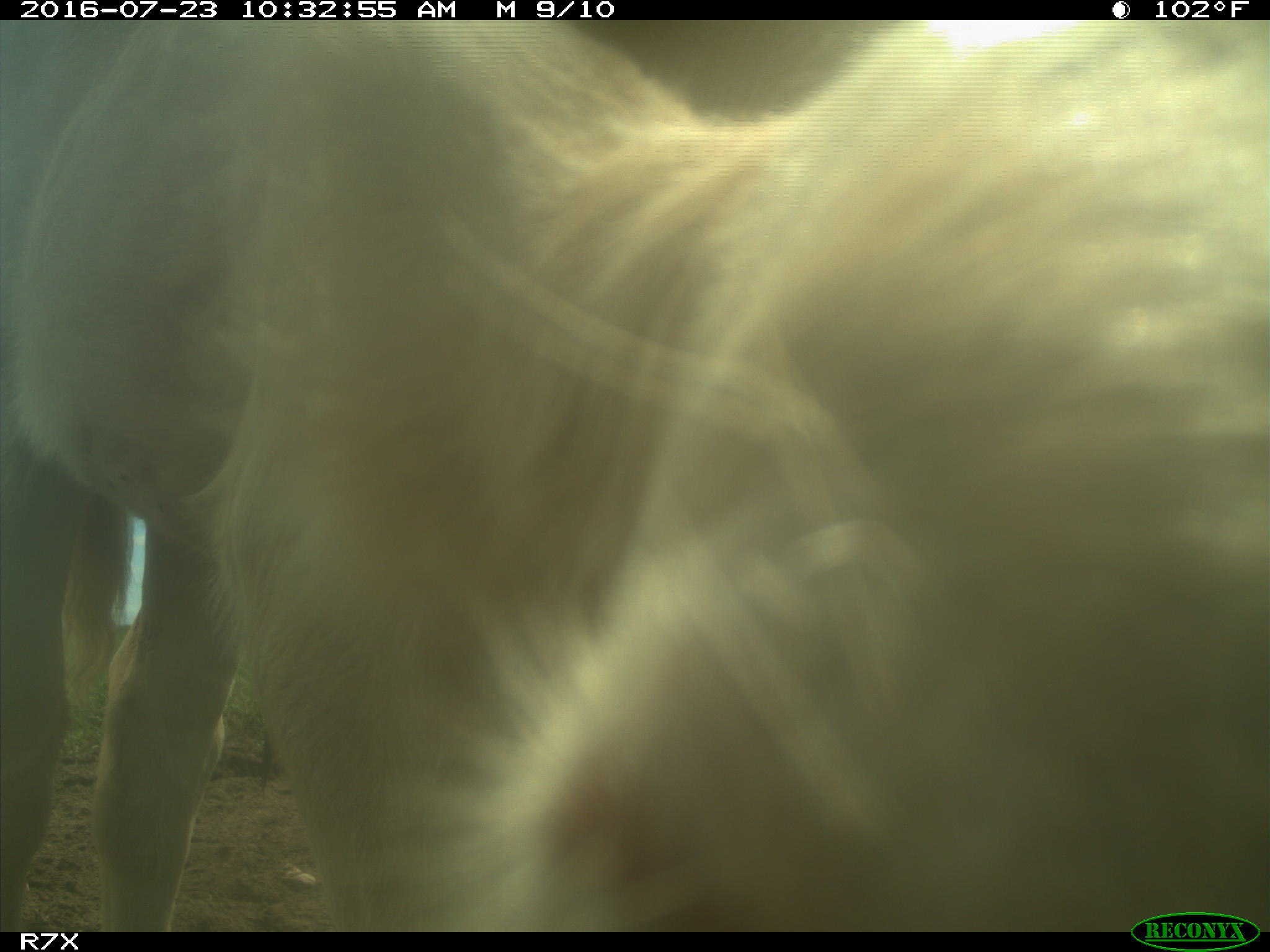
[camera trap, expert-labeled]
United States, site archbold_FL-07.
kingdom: Animalia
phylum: Chordata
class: Mammalia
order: Artiodactyla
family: Bovidae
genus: Bos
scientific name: Bos taurus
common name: domestic cow